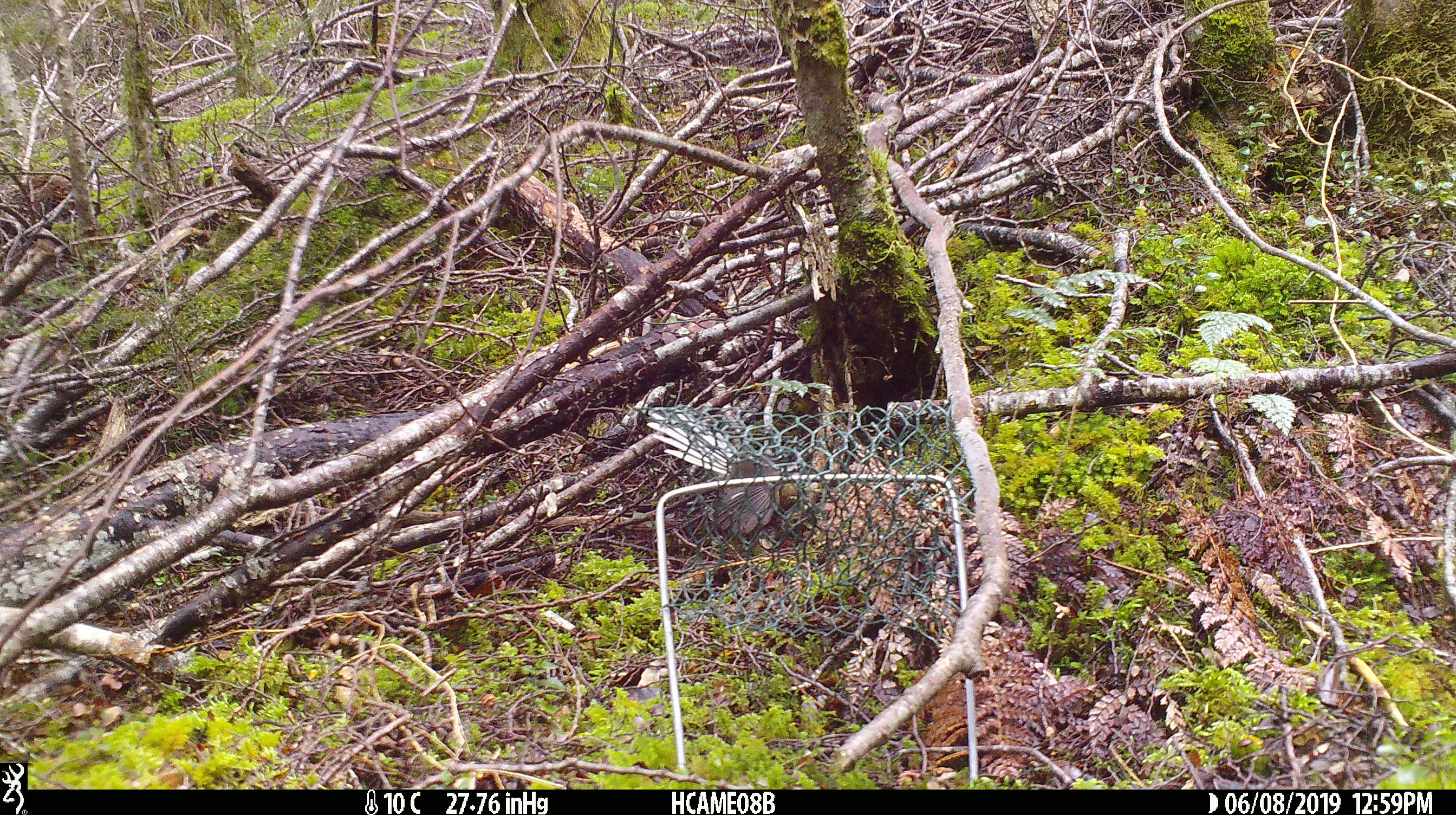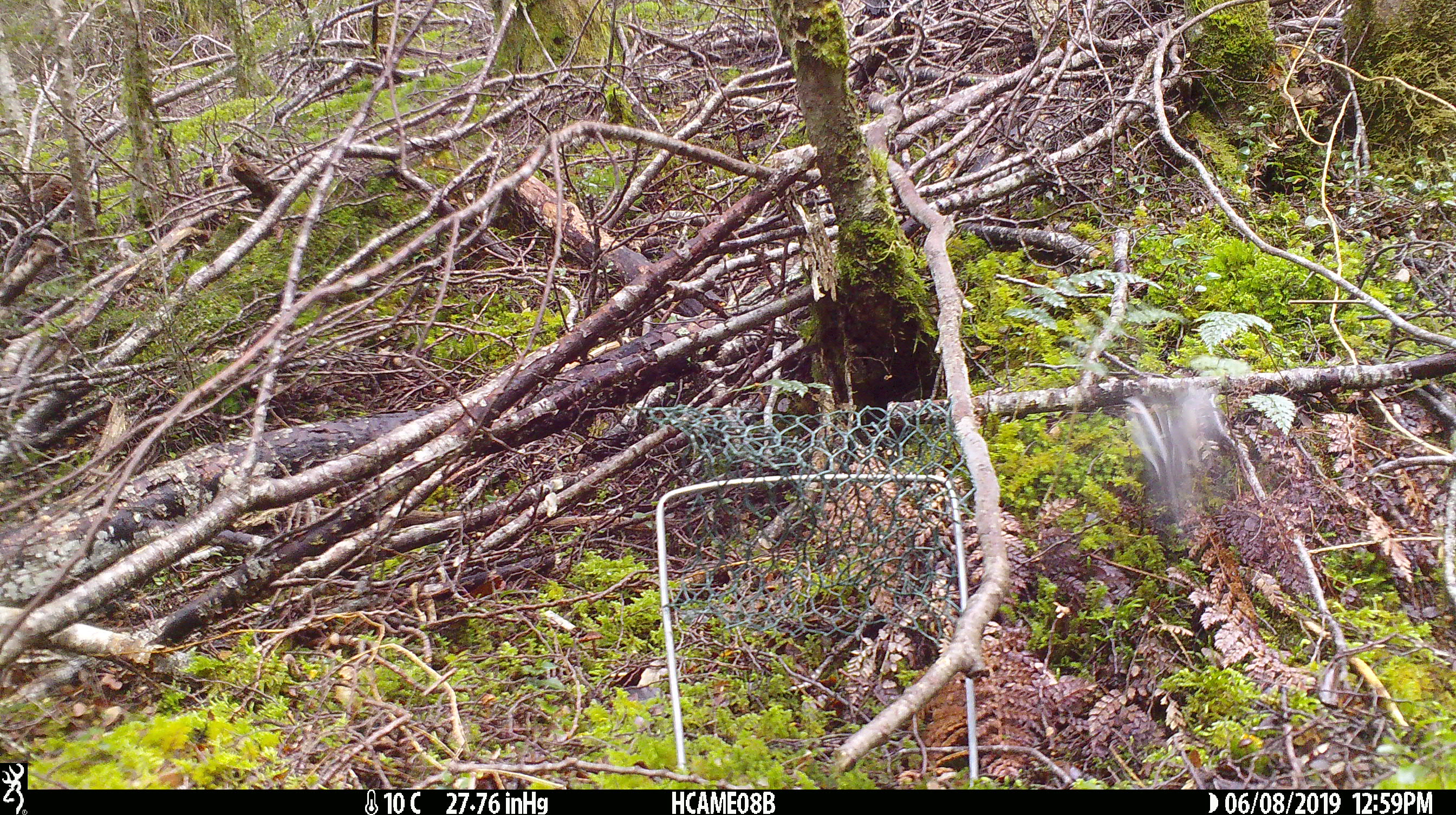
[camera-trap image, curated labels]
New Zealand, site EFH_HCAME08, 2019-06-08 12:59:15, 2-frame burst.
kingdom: Animalia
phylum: Chordata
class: Aves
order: Passeriformes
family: Rhipiduridae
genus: Rhipidura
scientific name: Rhipidura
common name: fantails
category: fantail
Fantail (fantails) (Rhipidura).